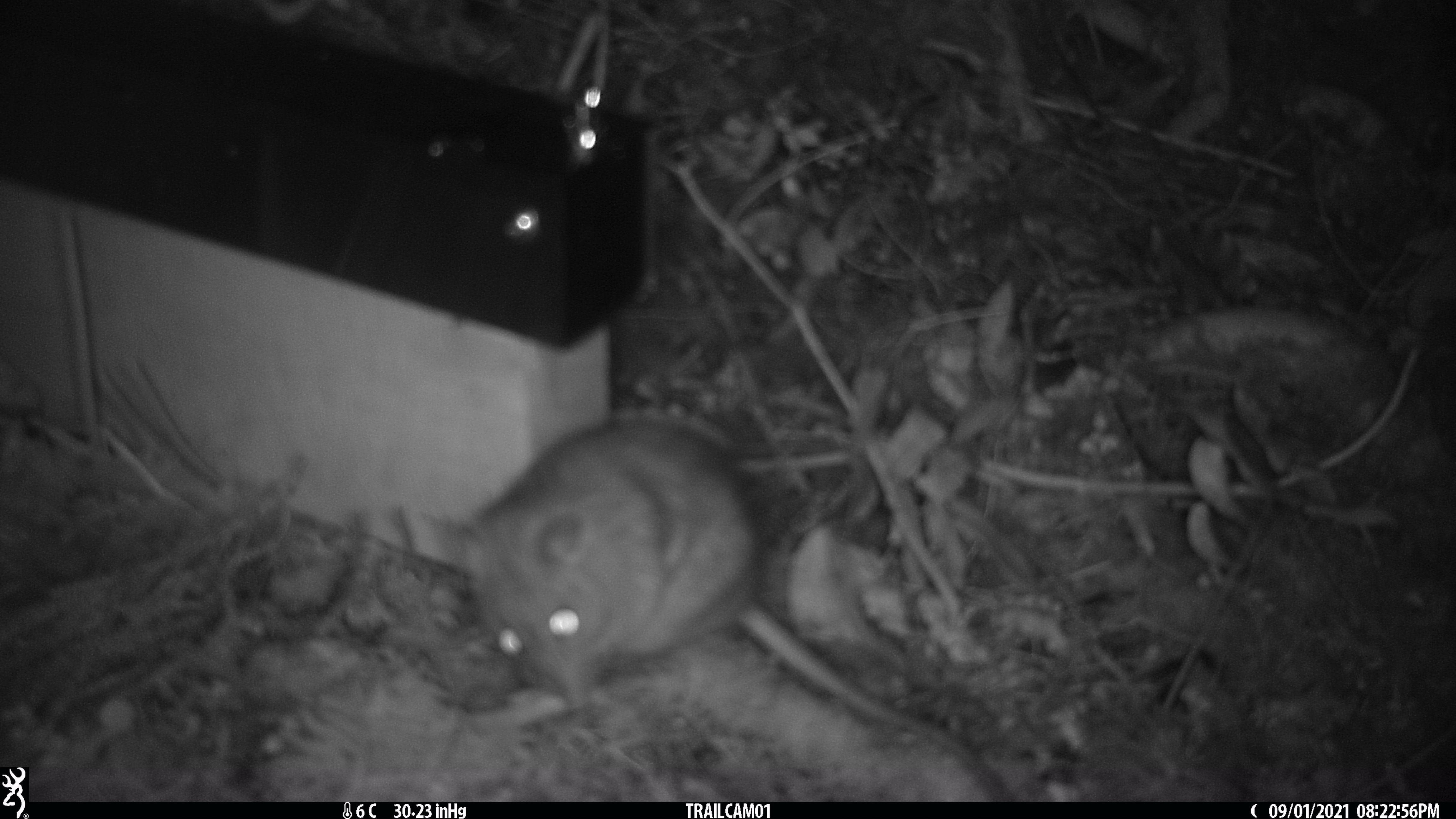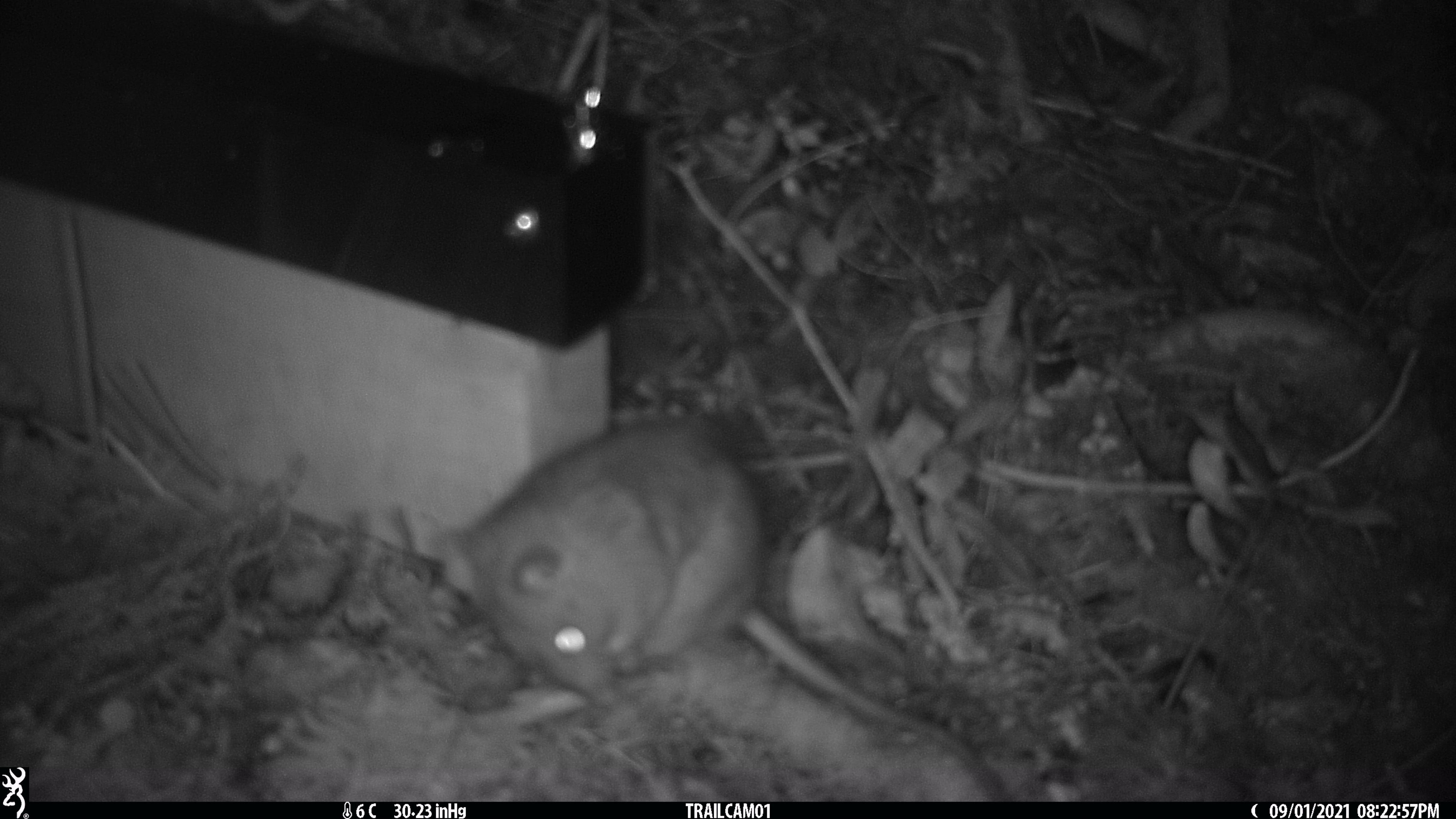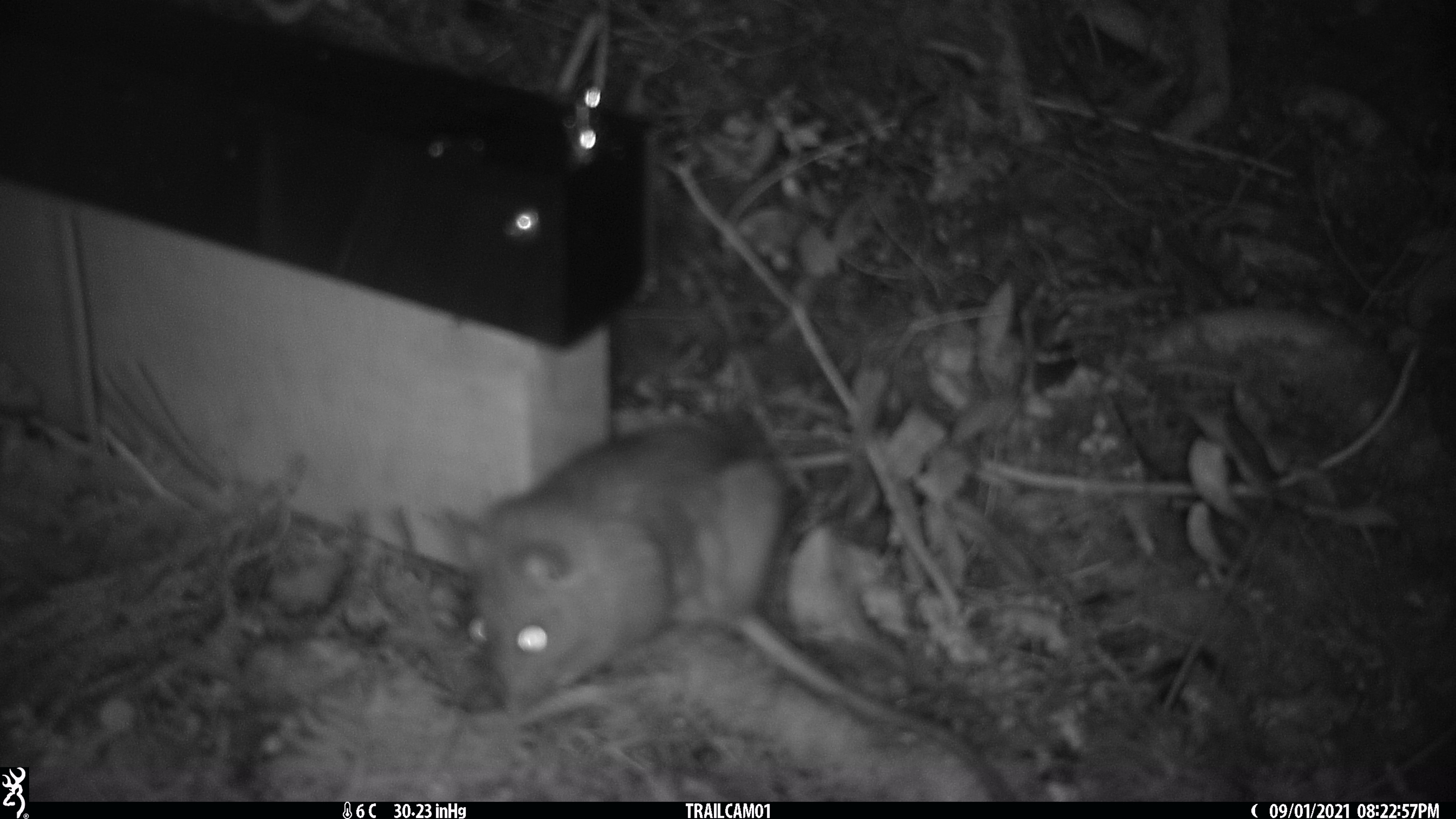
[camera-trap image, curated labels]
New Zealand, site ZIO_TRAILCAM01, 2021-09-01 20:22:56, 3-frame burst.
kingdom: Animalia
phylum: Chordata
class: Mammalia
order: Rodentia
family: Muridae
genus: Rattus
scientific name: Rattus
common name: rat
Rat (Rattus).